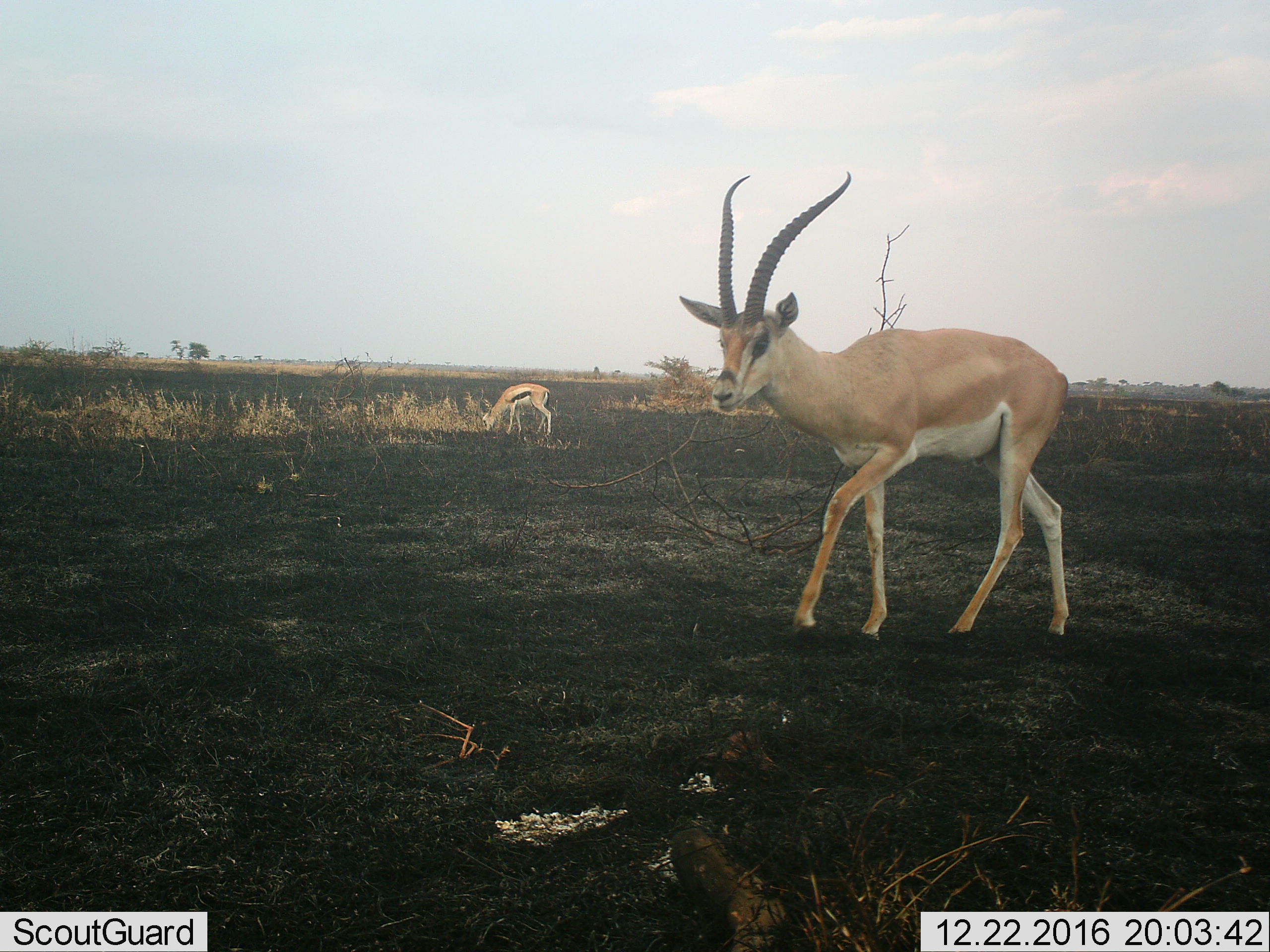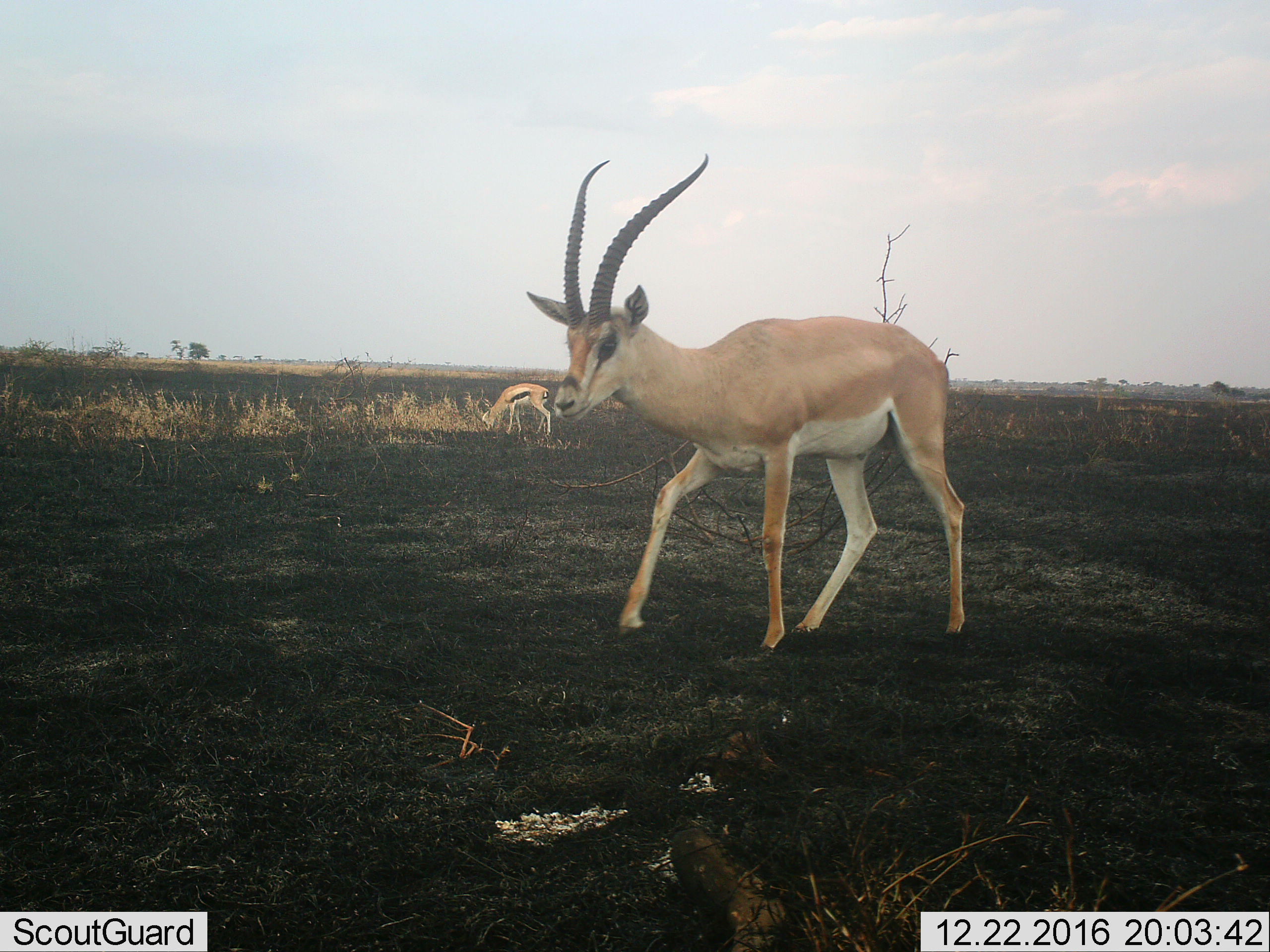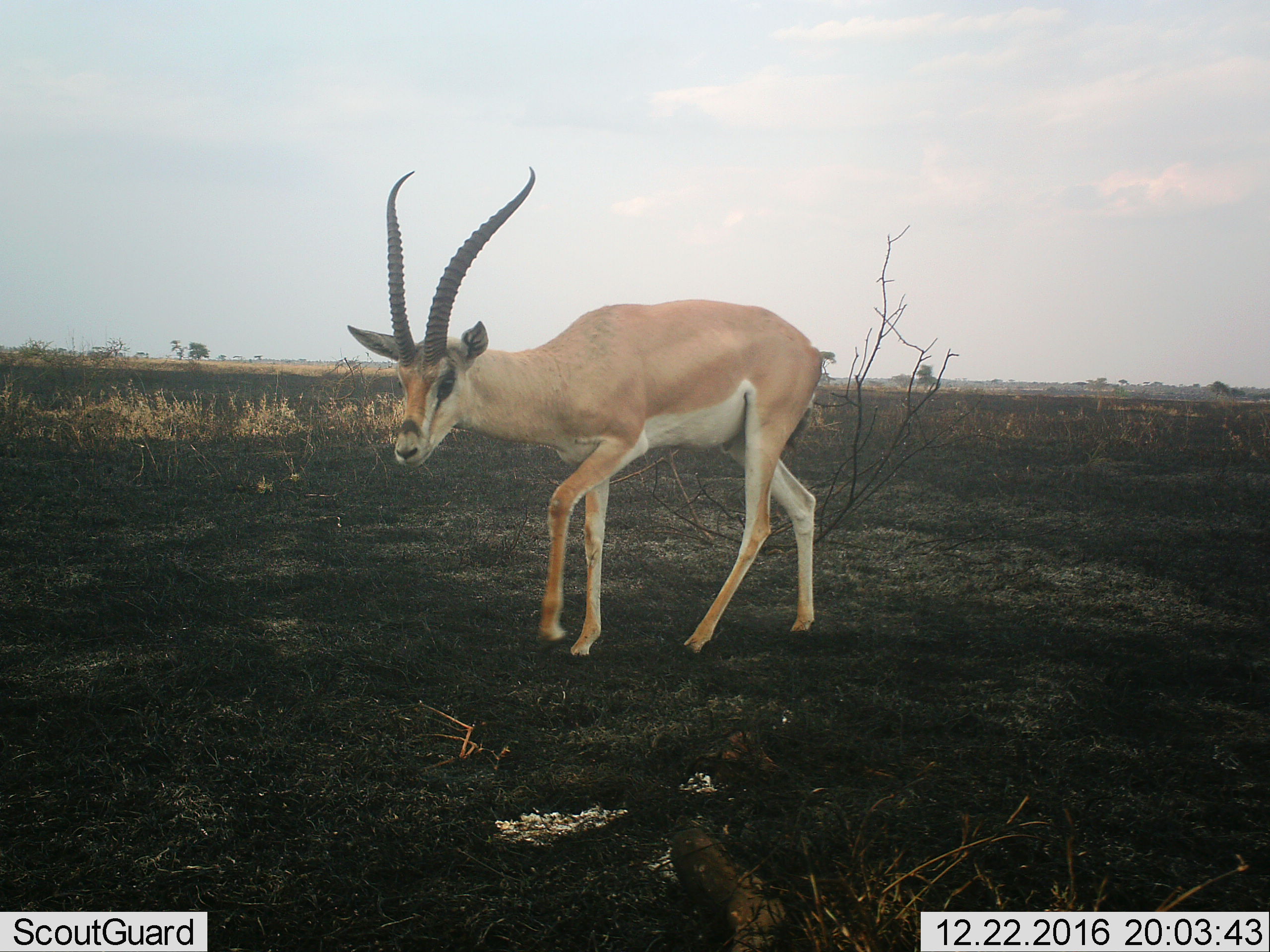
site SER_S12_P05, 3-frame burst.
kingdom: Animalia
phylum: Chordata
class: Mammalia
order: Artiodactyla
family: Bovidae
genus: Nanger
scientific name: Nanger granti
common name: grant's gazelle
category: gazellegrants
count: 1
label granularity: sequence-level